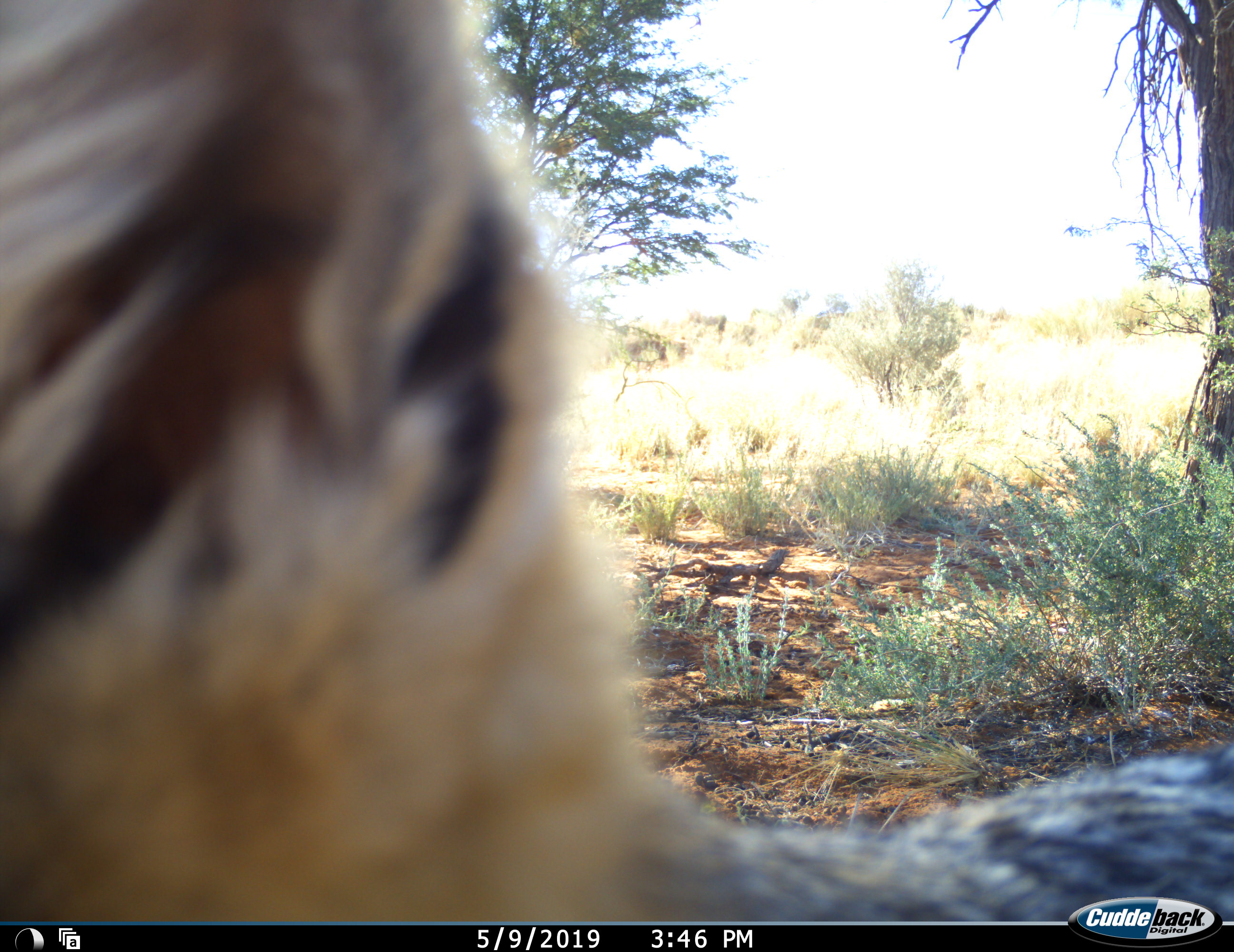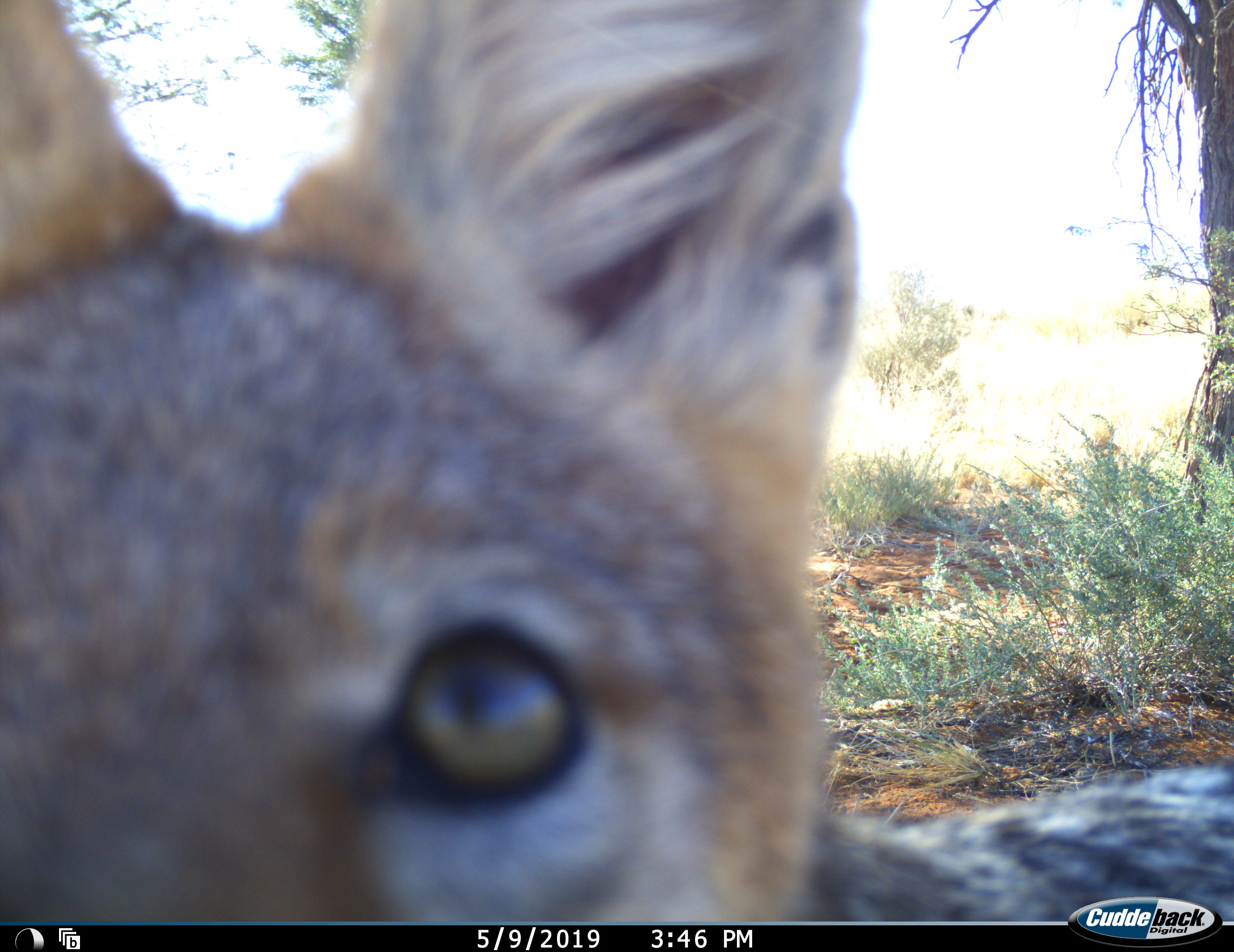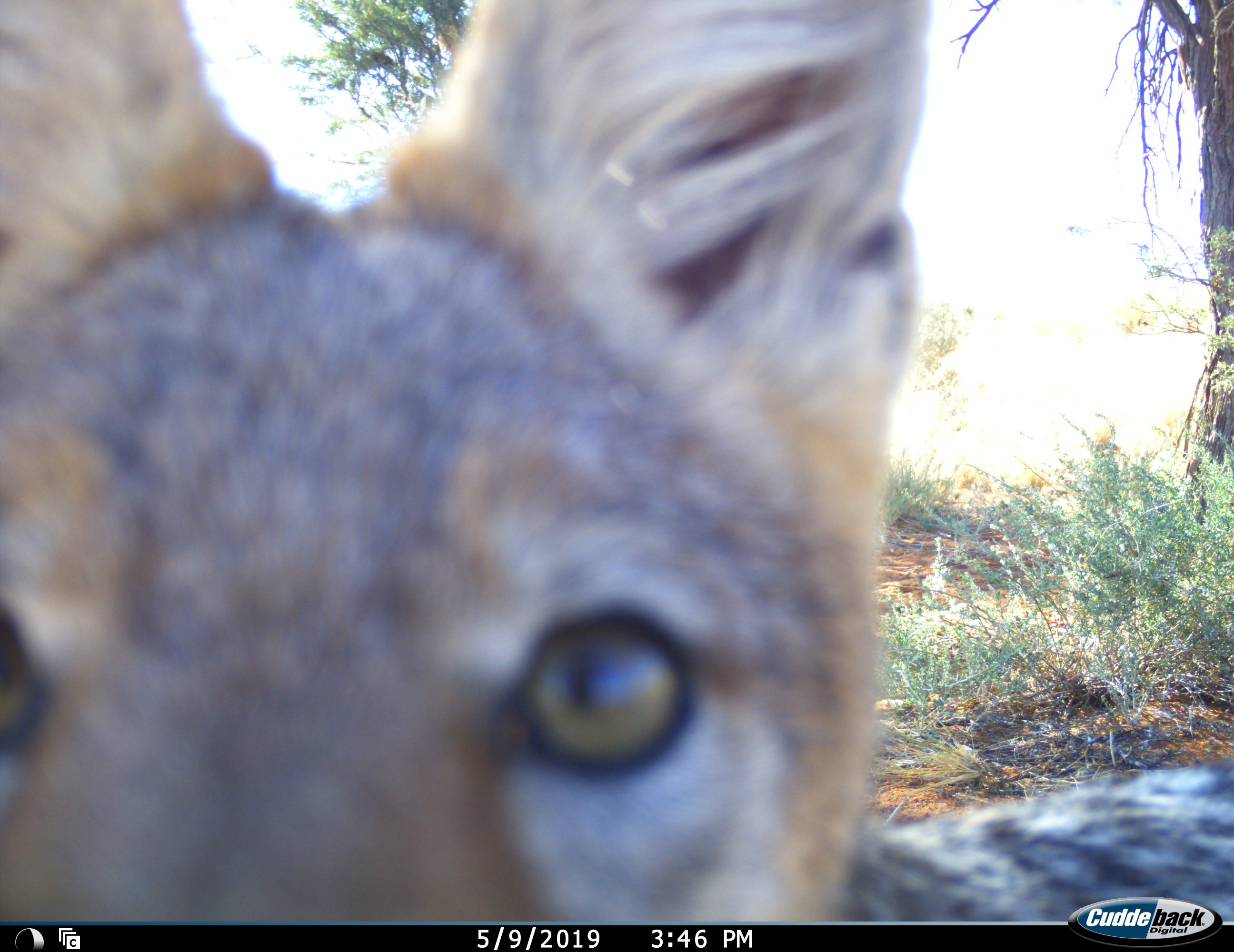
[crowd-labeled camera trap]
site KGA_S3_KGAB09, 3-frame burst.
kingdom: Animalia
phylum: Chordata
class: Mammalia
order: Carnivora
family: Canidae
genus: Lupulella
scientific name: Lupulella mesomelas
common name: black-backed jackal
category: jackalblackbacked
Jackalblackbacked (black-backed jackal) (Lupulella mesomelas), count 1. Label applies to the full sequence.